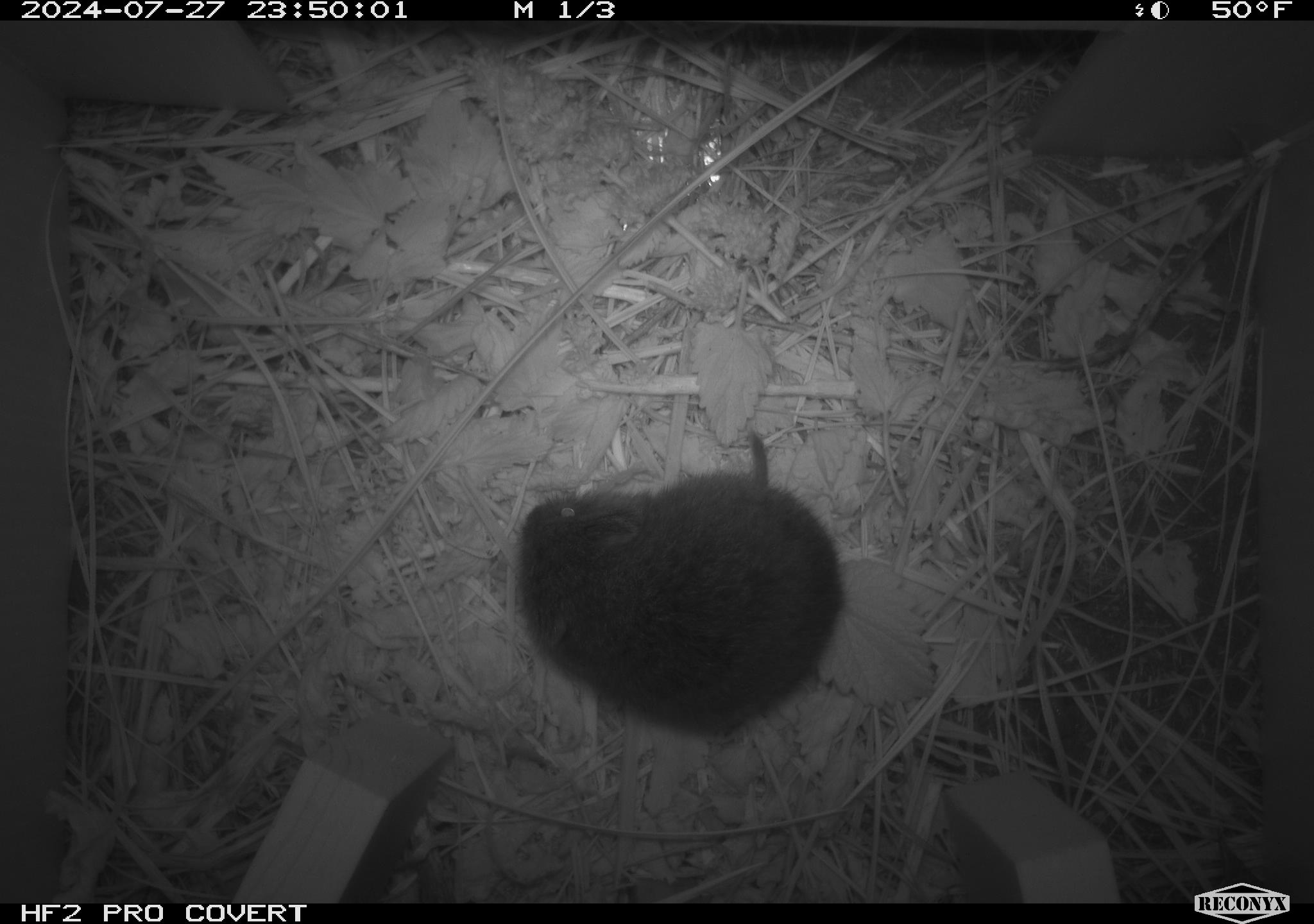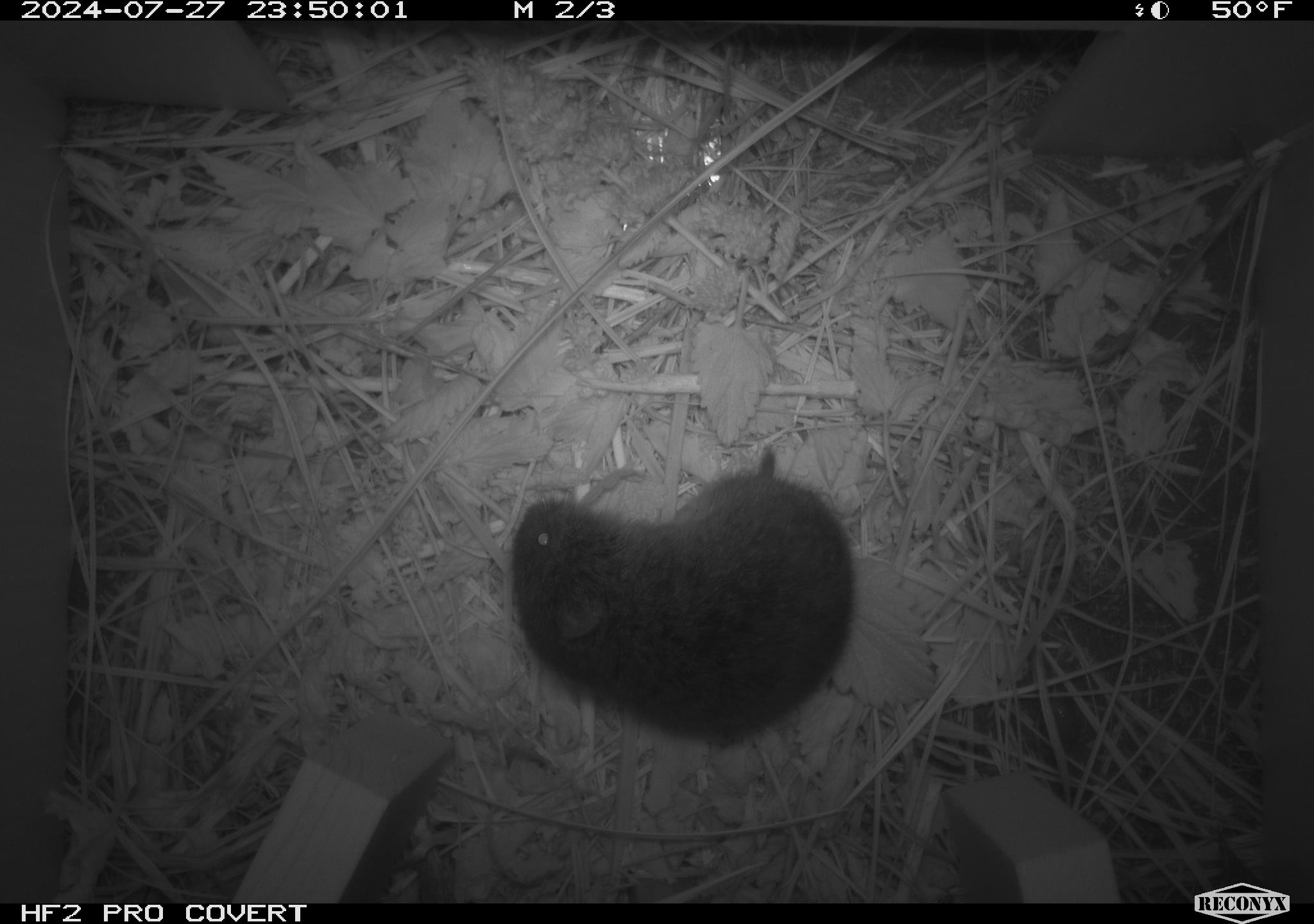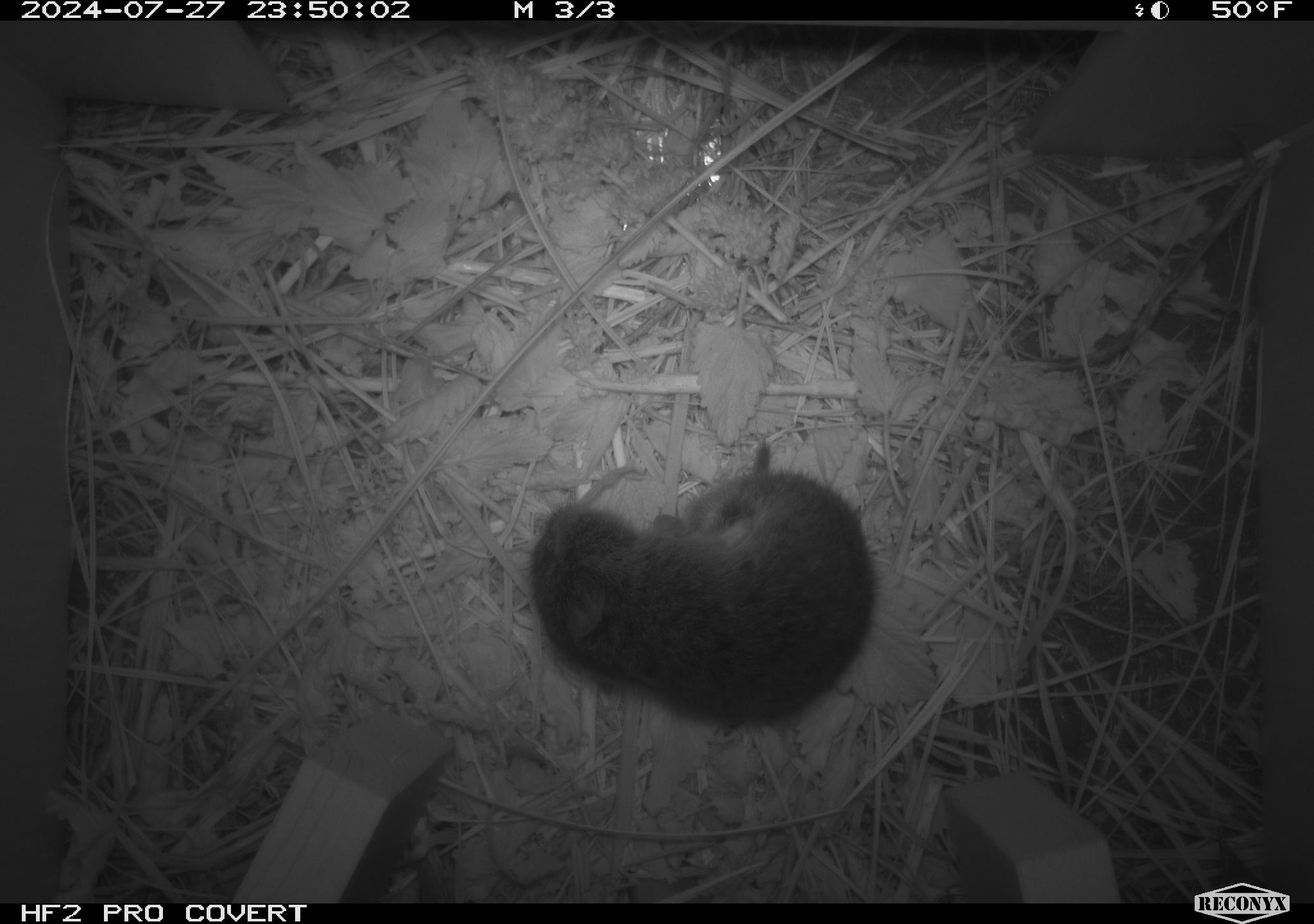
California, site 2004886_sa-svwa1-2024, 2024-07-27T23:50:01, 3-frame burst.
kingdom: Animalia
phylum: Chordata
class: Mammalia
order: Rodentia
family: Cricetidae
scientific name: Arvicolinae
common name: voles, lemmings, and muskrats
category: arvicolinae subfamily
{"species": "arvicolinae subfamily (voles, lemmings, and muskrats) (Arvicolinae)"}